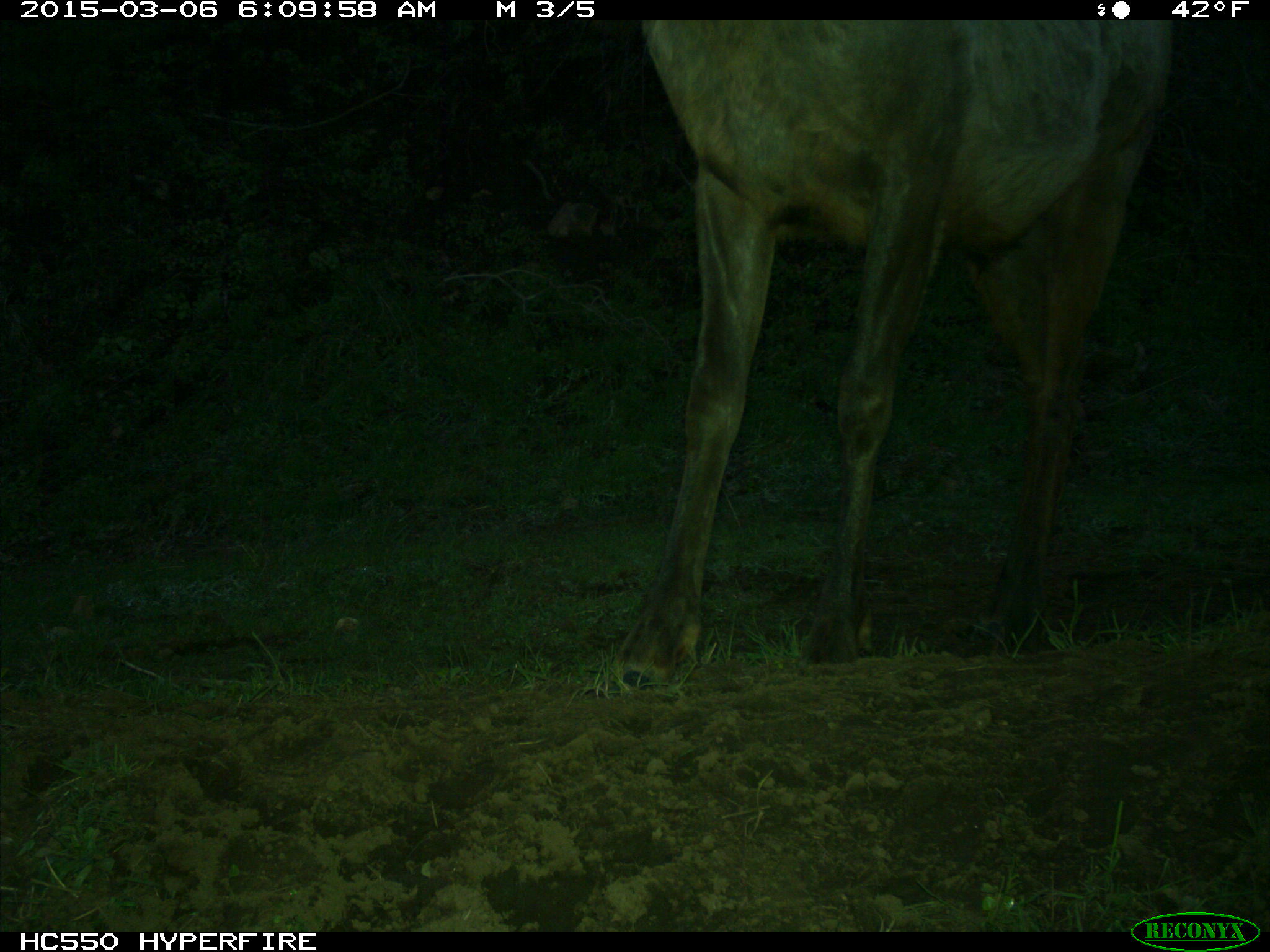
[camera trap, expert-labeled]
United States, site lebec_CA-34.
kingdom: Animalia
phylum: Chordata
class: Mammalia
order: Artiodactyla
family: Cervidae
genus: Cervus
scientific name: Cervus canadensis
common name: elk